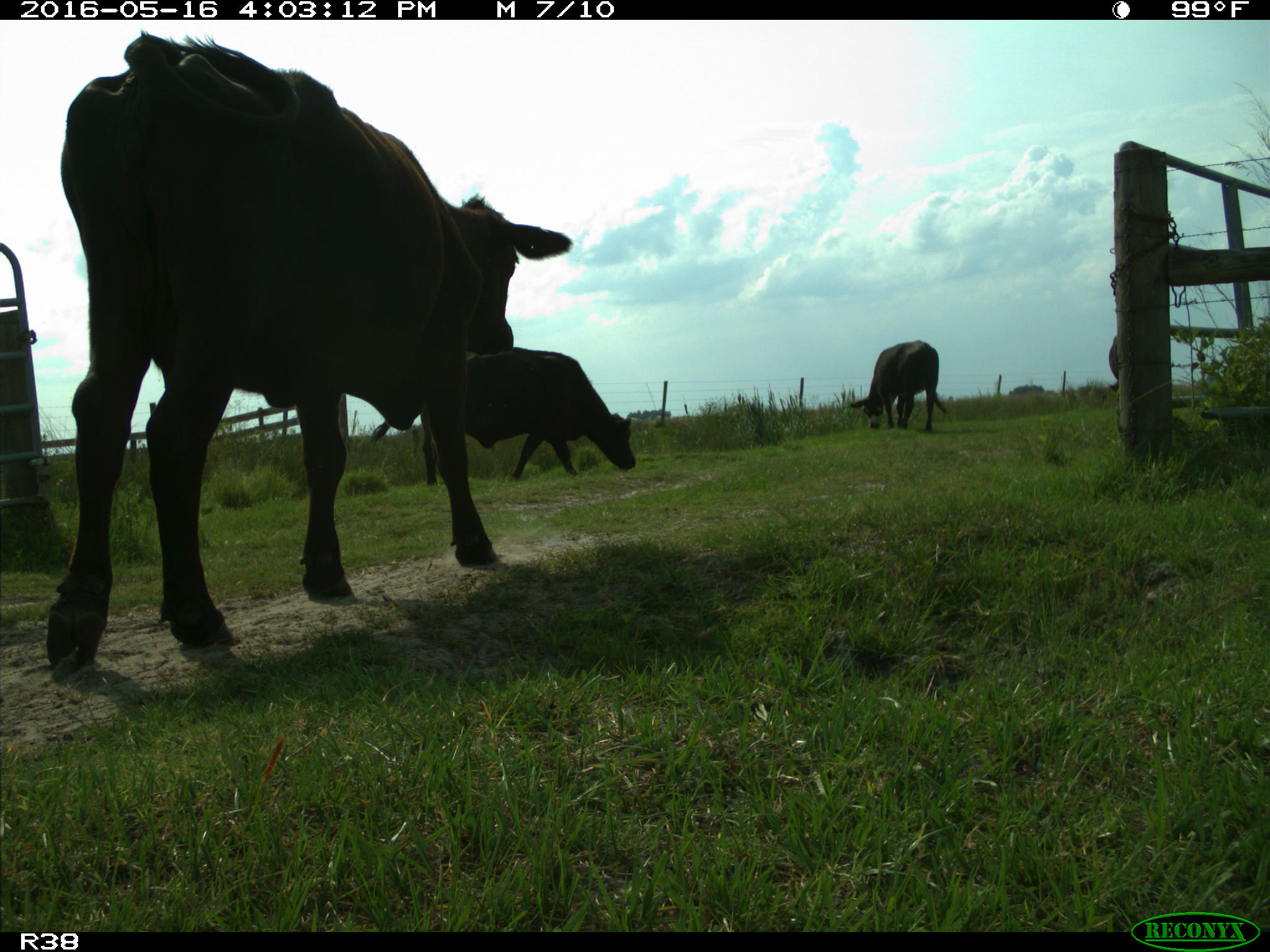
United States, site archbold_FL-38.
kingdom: Animalia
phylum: Chordata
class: Mammalia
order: Artiodactyla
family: Bovidae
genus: Bos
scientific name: Bos taurus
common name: domestic cow